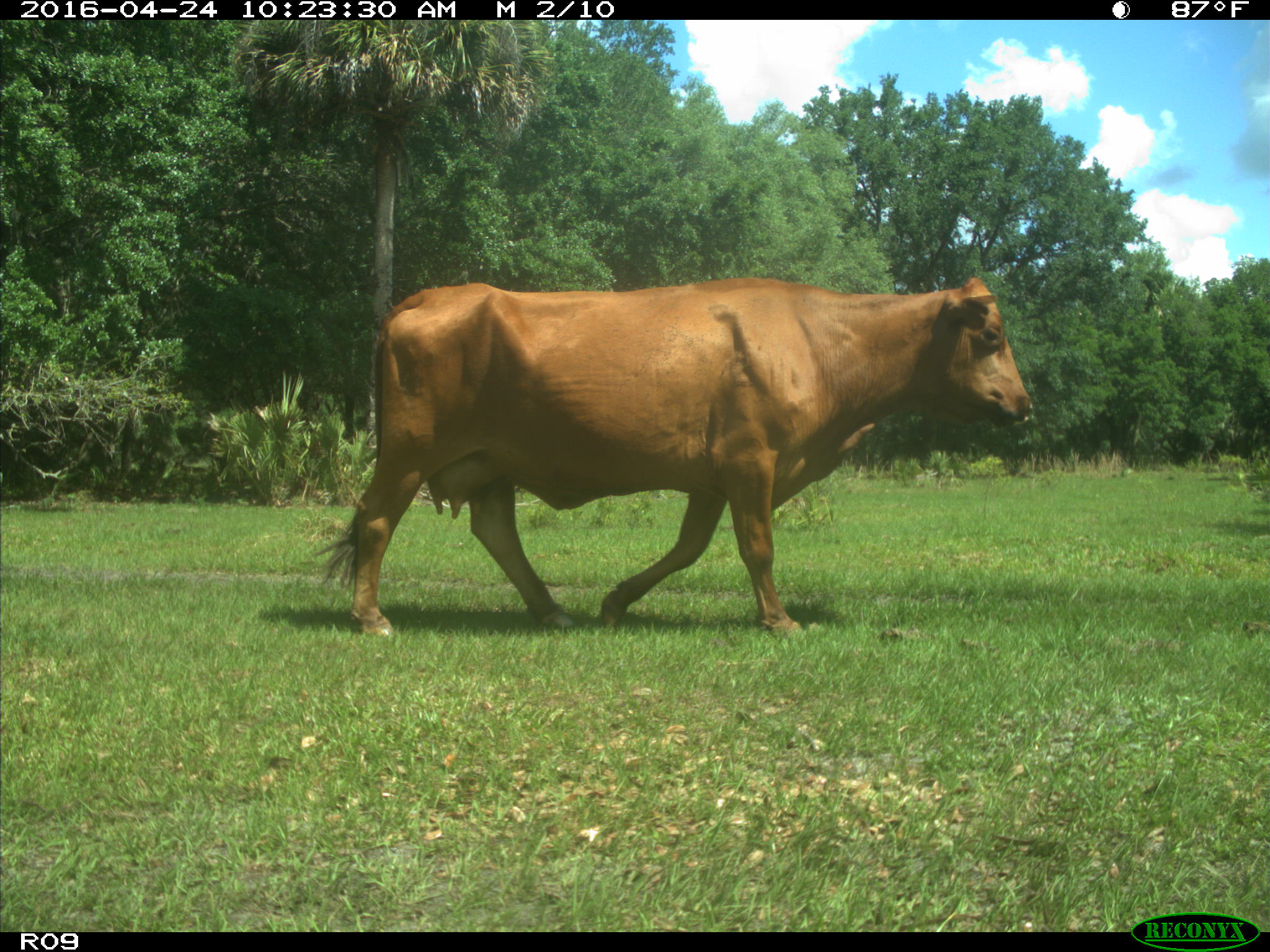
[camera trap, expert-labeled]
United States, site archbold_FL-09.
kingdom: Animalia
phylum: Chordata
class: Mammalia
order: Artiodactyla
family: Bovidae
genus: Bos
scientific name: Bos taurus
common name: domestic cow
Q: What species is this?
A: Bos taurus (domestic cow).